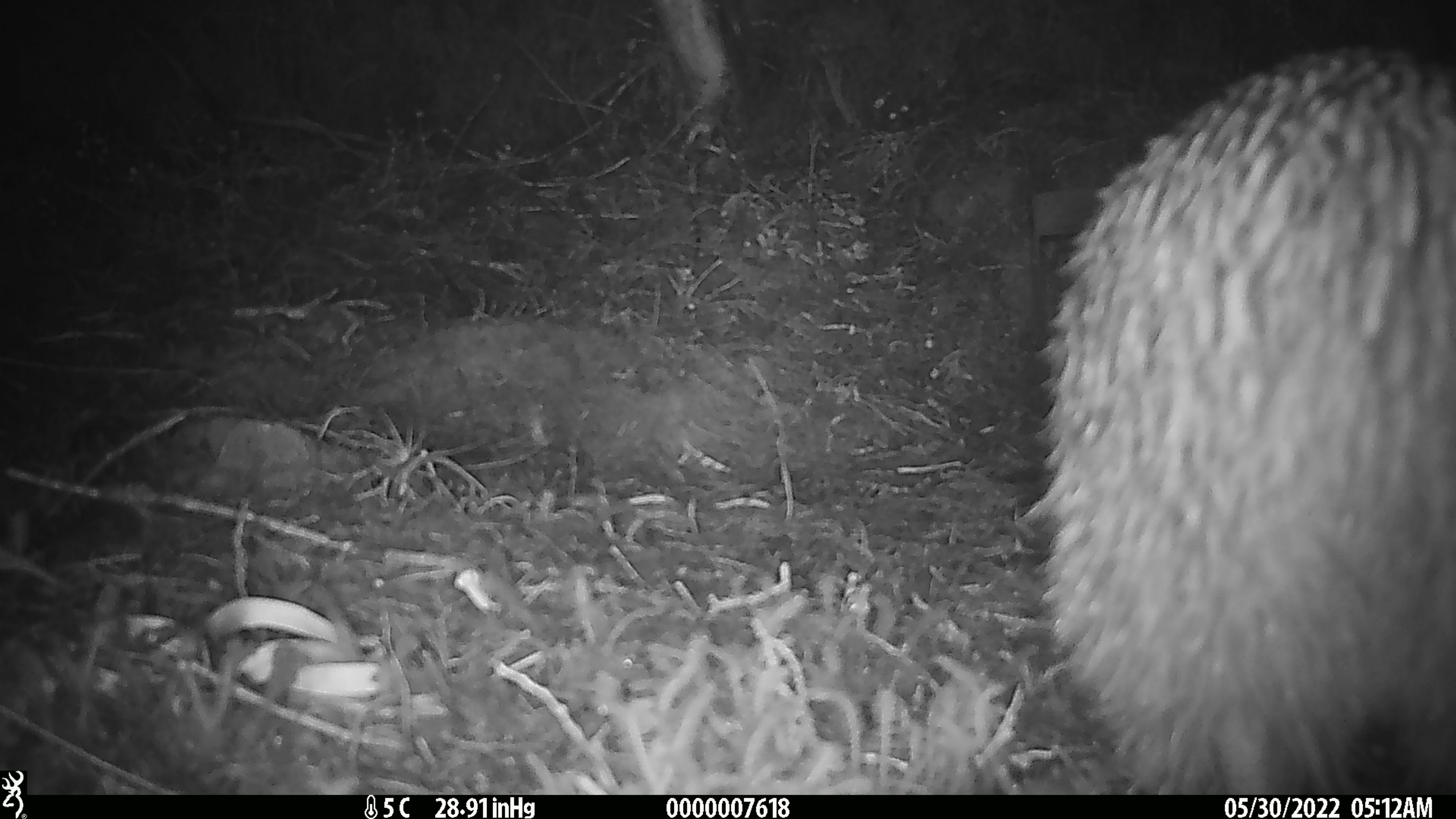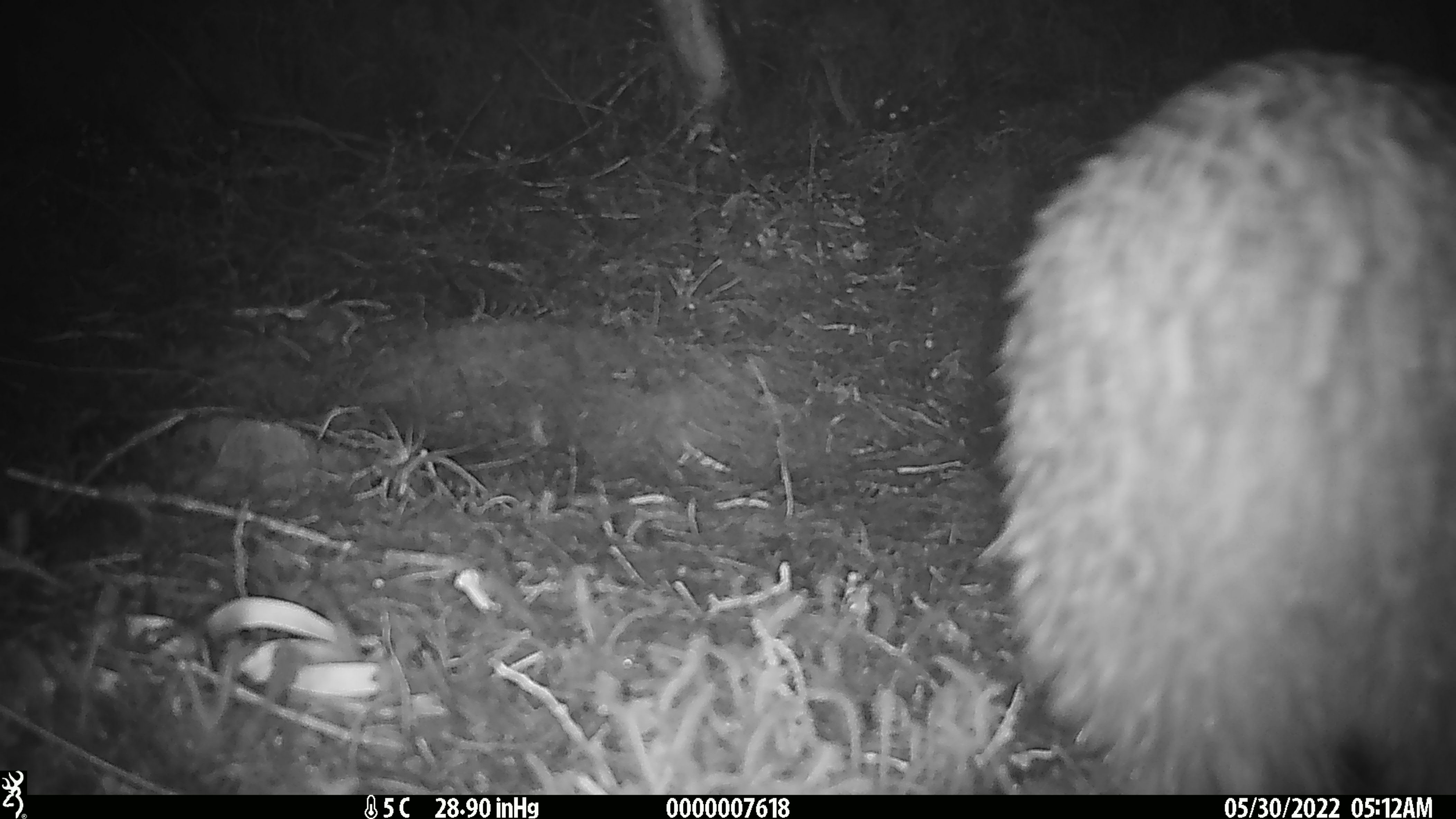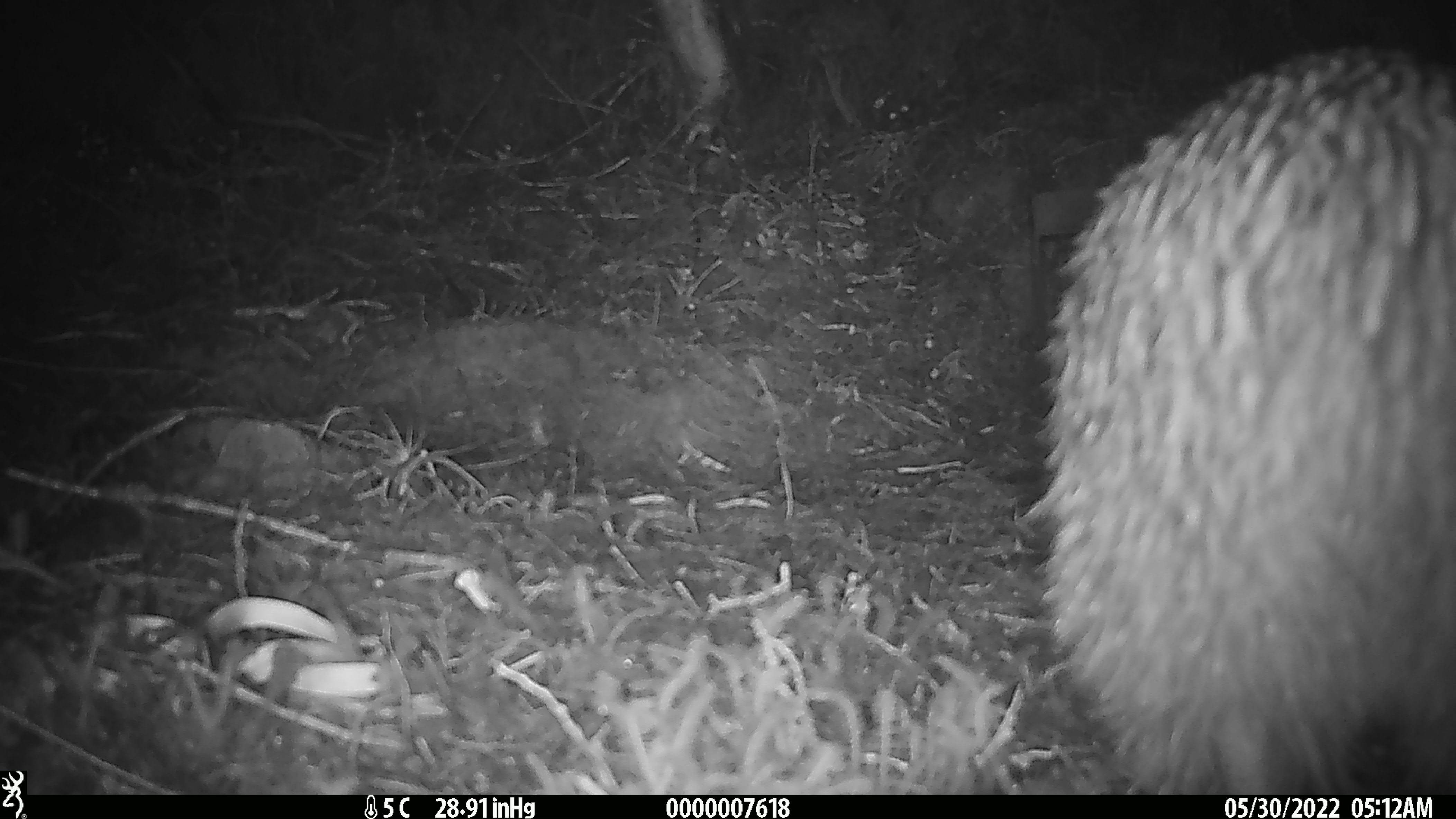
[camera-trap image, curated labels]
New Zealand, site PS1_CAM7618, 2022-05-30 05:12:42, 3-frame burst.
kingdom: Animalia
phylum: Chordata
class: Aves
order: Apterygiformes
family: Apterygidae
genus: Apteryx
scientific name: Apteryx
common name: kiwi